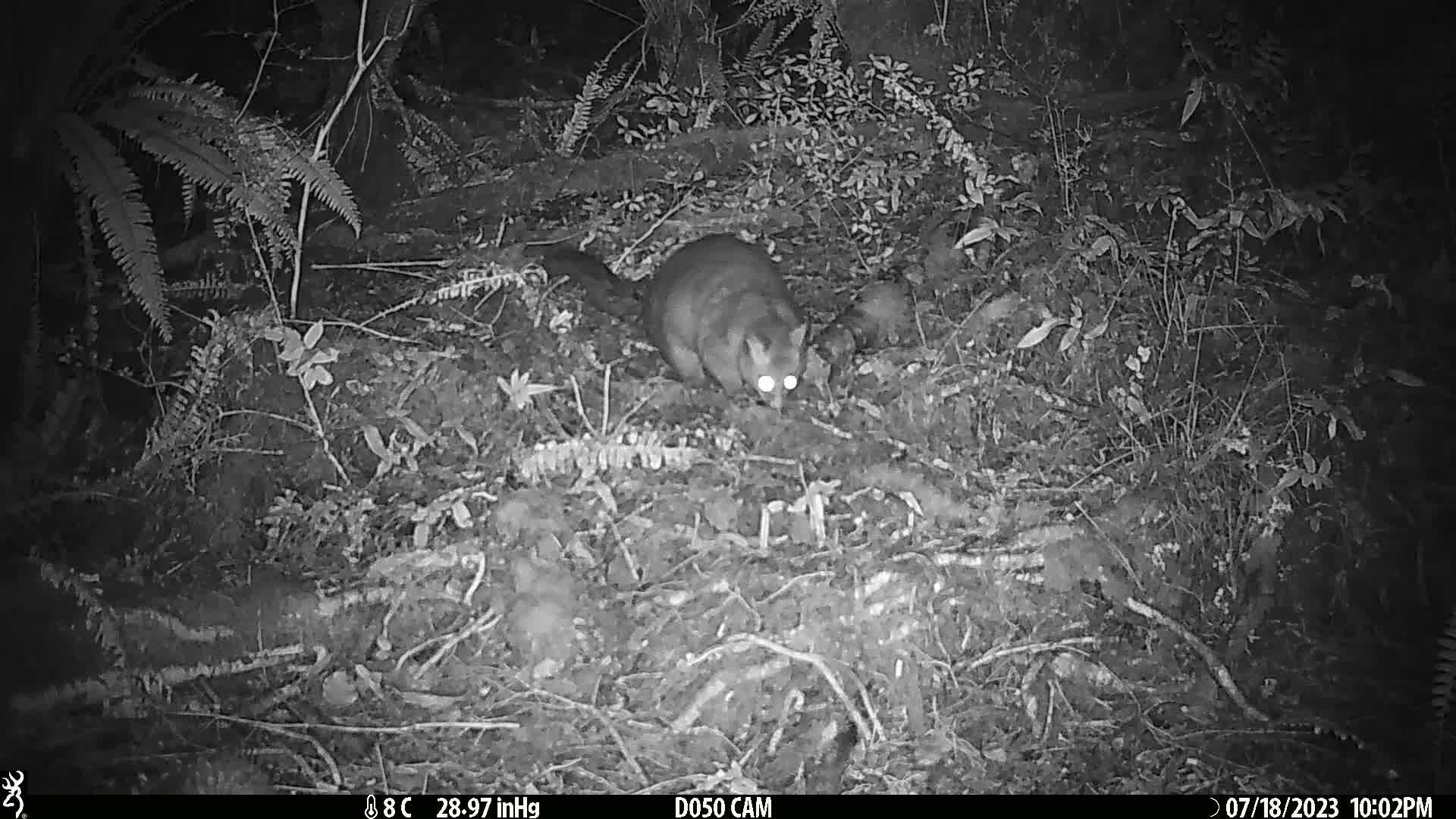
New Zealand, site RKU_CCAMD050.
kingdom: Animalia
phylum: Chordata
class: Mammalia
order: Diprotodontia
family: Phalangeridae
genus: Trichosurus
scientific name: Trichosurus vulpecula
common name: common brushtail possum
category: possum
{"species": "possum (common brushtail possum) (Trichosurus vulpecula)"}